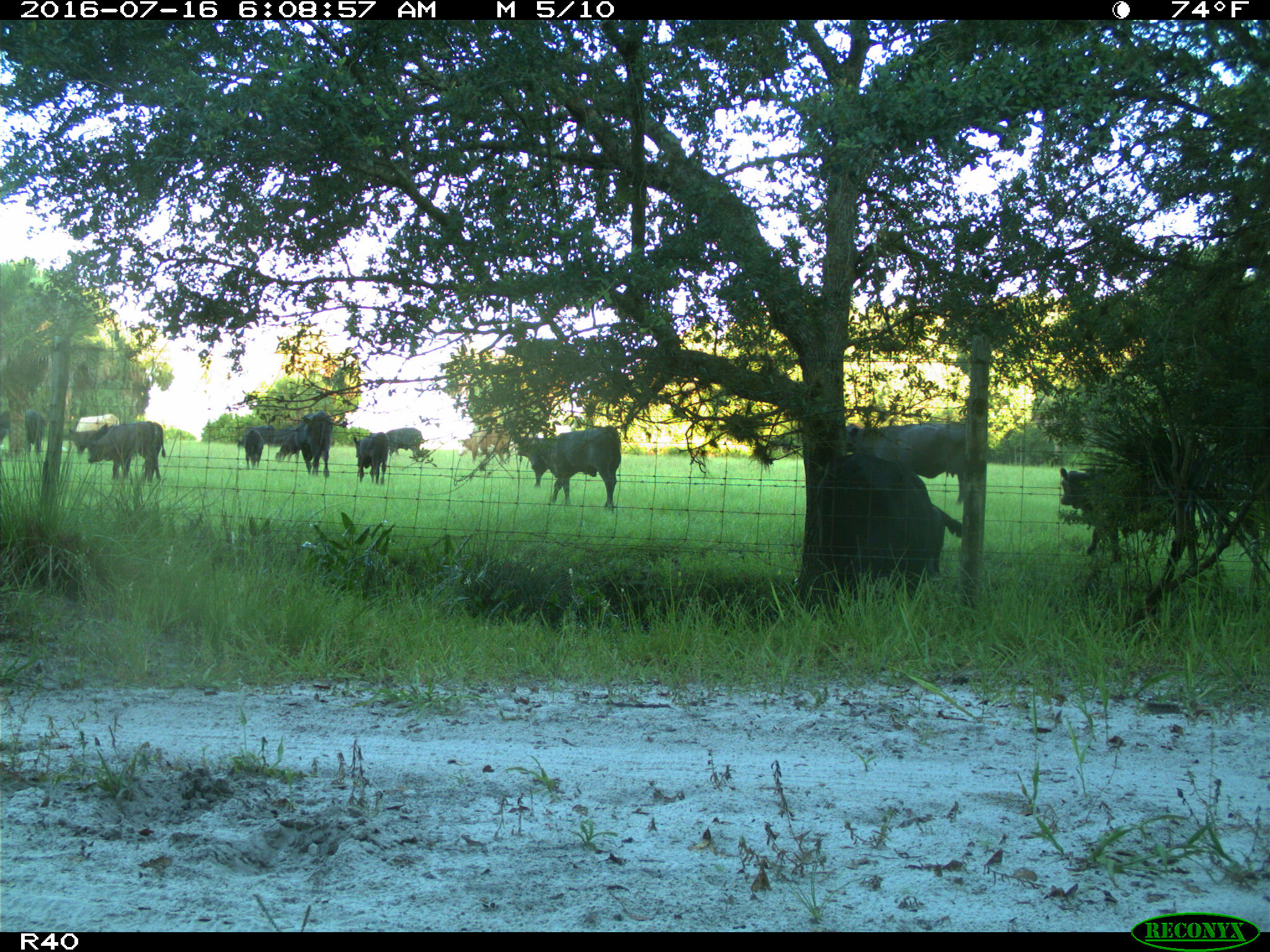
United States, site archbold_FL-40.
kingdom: Animalia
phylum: Chordata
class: Mammalia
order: Artiodactyla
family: Bovidae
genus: Bos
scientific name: Bos taurus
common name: domestic cow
Bos taurus (domestic cow).